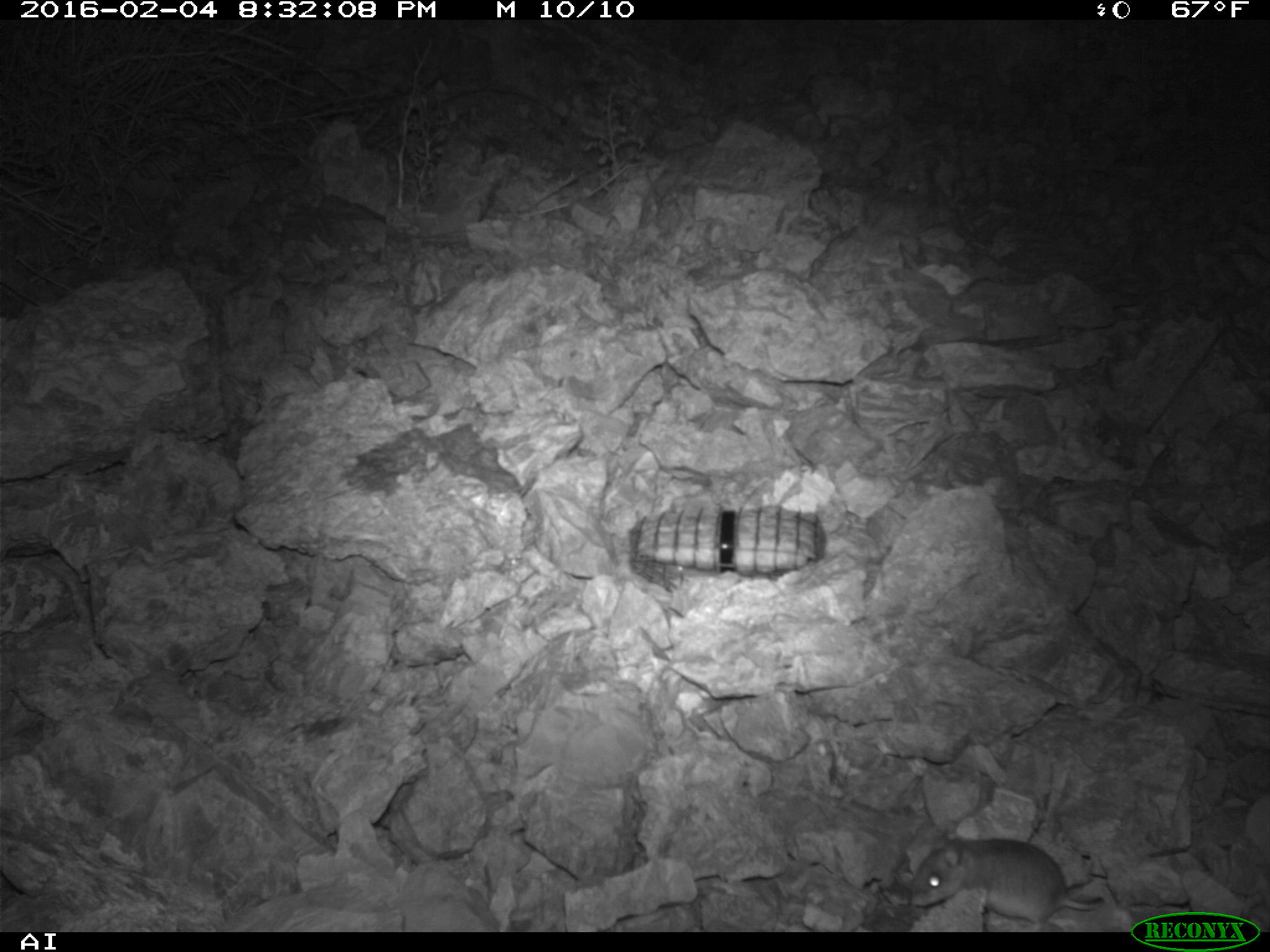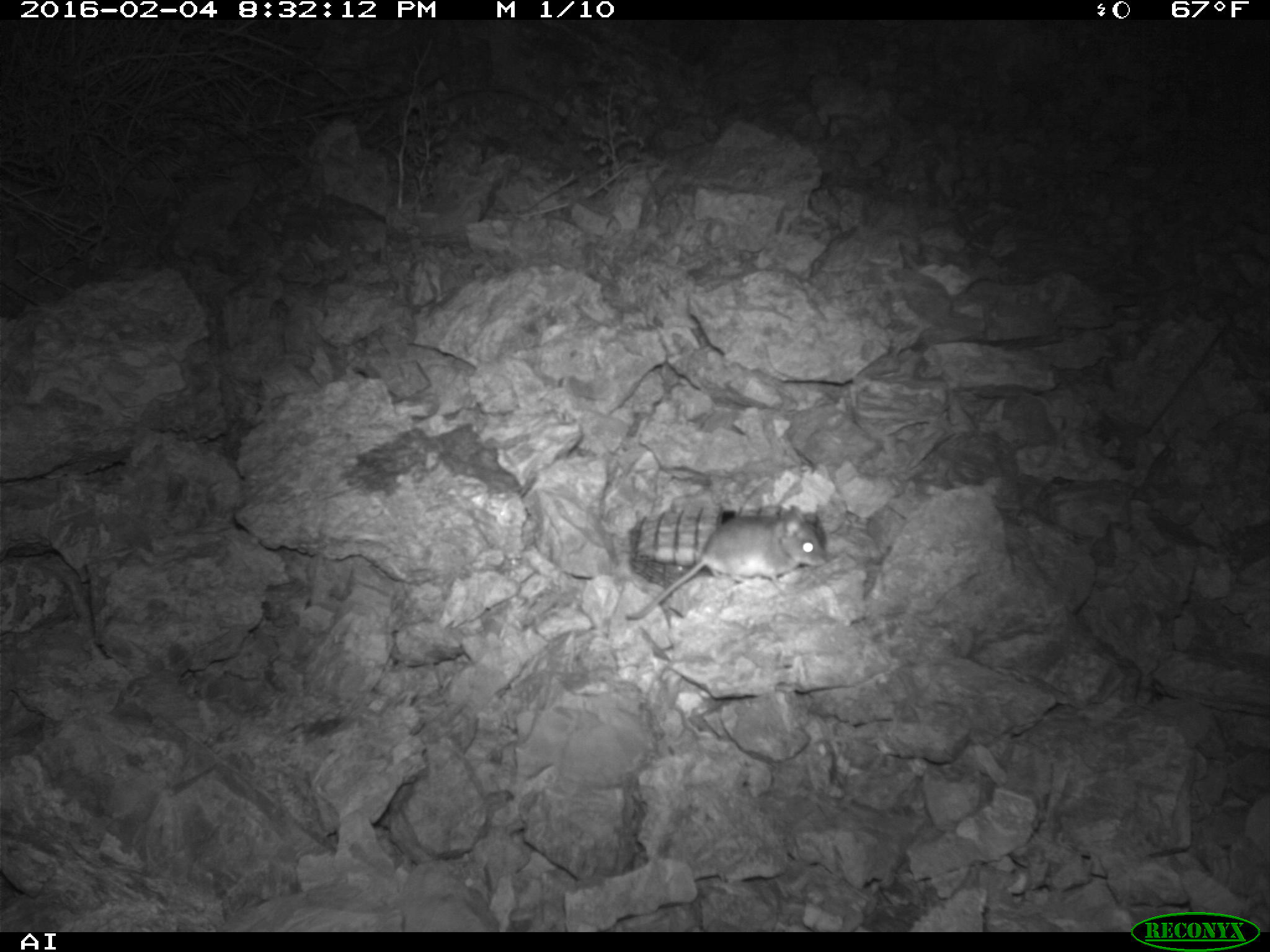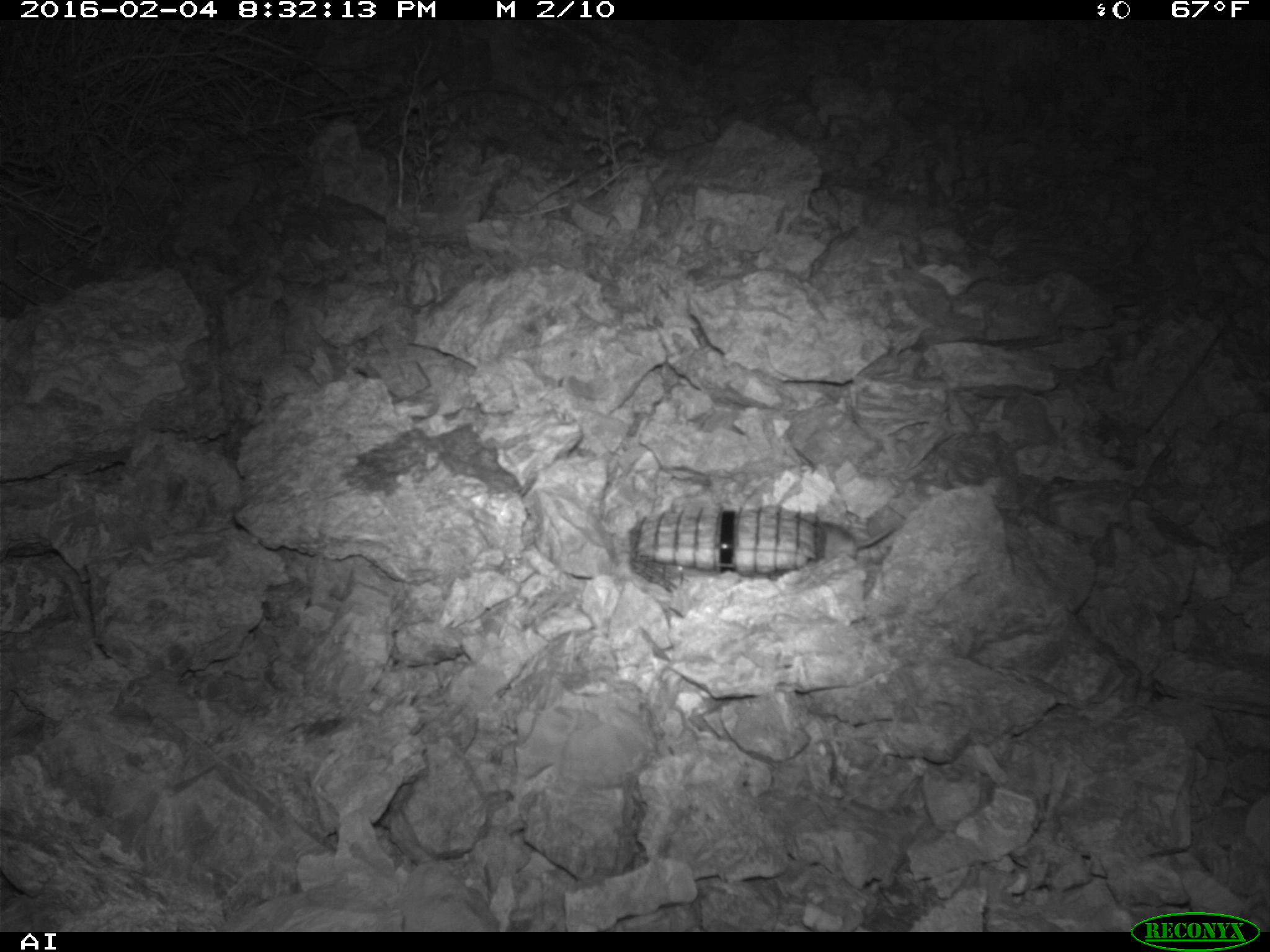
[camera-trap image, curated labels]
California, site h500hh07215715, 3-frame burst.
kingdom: Animalia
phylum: Chordata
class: Mammalia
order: Rodentia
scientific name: Rodentia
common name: rodent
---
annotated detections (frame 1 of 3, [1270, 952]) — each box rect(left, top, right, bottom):
rodent: rect(908, 829, 1103, 932)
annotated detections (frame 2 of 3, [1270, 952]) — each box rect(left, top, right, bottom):
rodent: rect(624, 505, 827, 619)